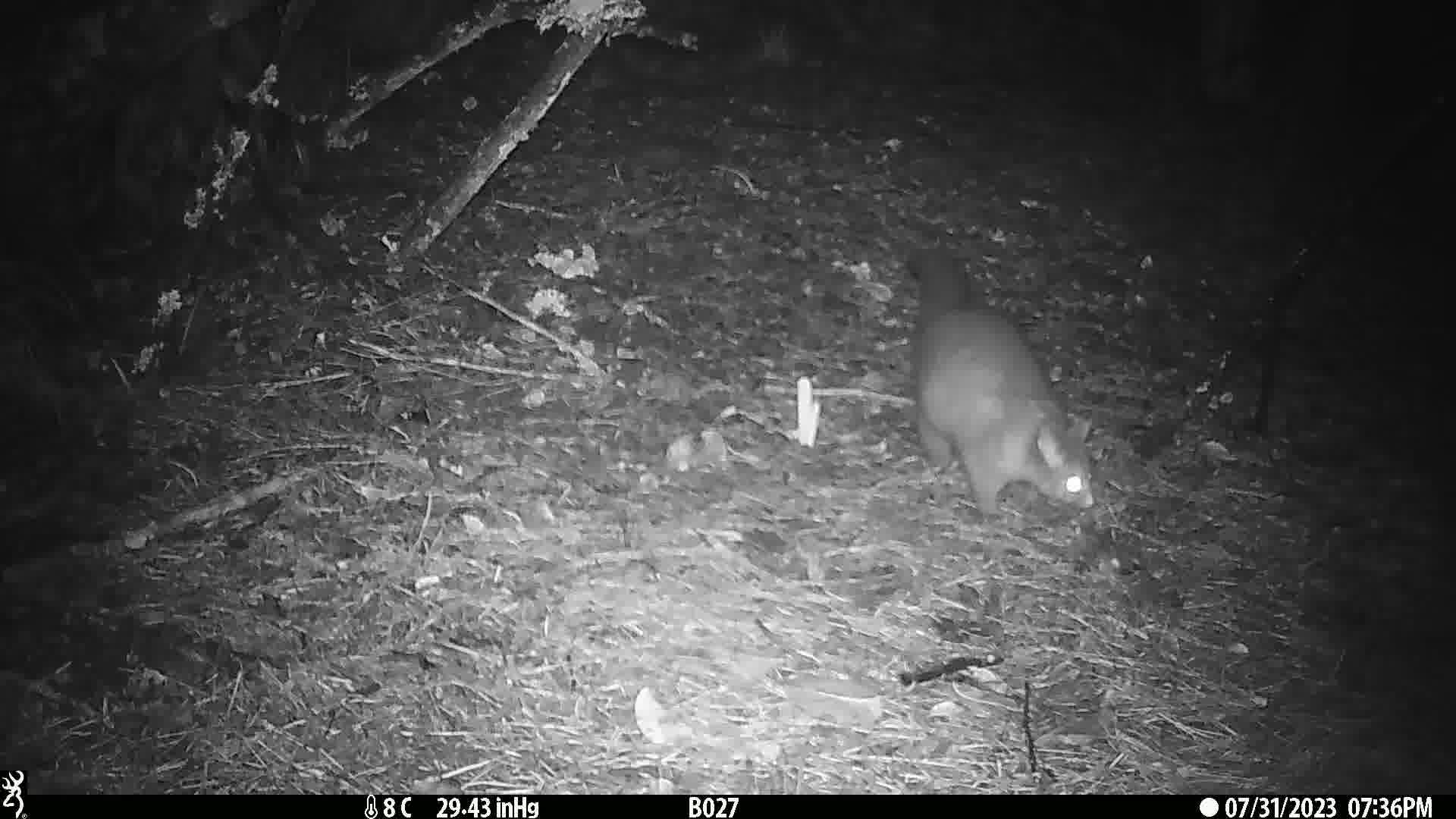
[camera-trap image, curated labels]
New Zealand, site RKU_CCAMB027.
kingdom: Animalia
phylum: Chordata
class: Mammalia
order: Diprotodontia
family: Phalangeridae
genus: Trichosurus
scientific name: Trichosurus vulpecula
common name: common brushtail possum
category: possum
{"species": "possum (common brushtail possum) (Trichosurus vulpecula)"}